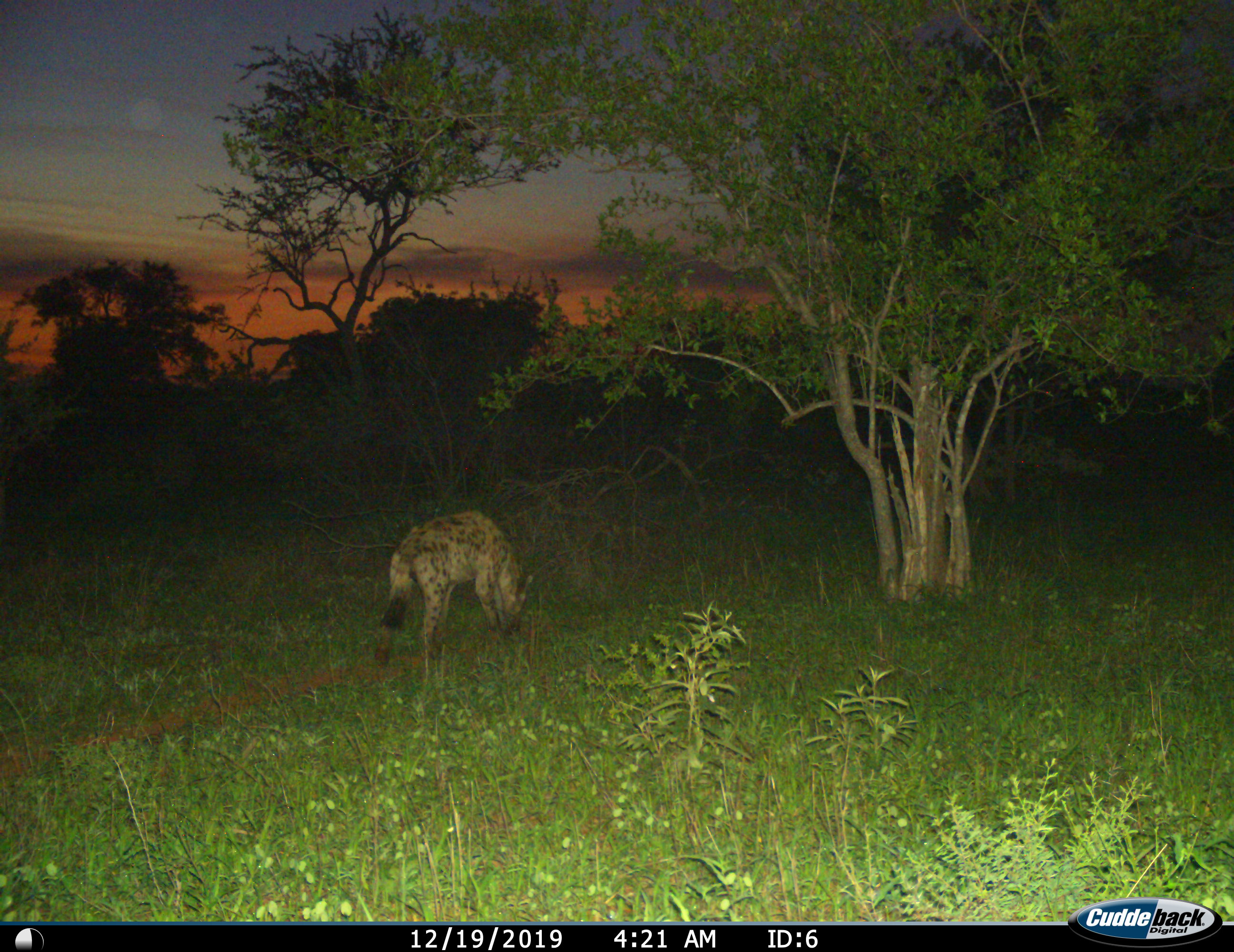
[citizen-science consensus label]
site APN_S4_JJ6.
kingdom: Animalia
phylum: Chordata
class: Mammalia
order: Carnivora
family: Hyaenidae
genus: Crocuta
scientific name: Crocuta crocuta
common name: spotted hyena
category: hyenaspotted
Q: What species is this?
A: Hyenaspotted (spotted hyena) (Crocuta crocuta).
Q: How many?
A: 1.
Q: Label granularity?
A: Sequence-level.